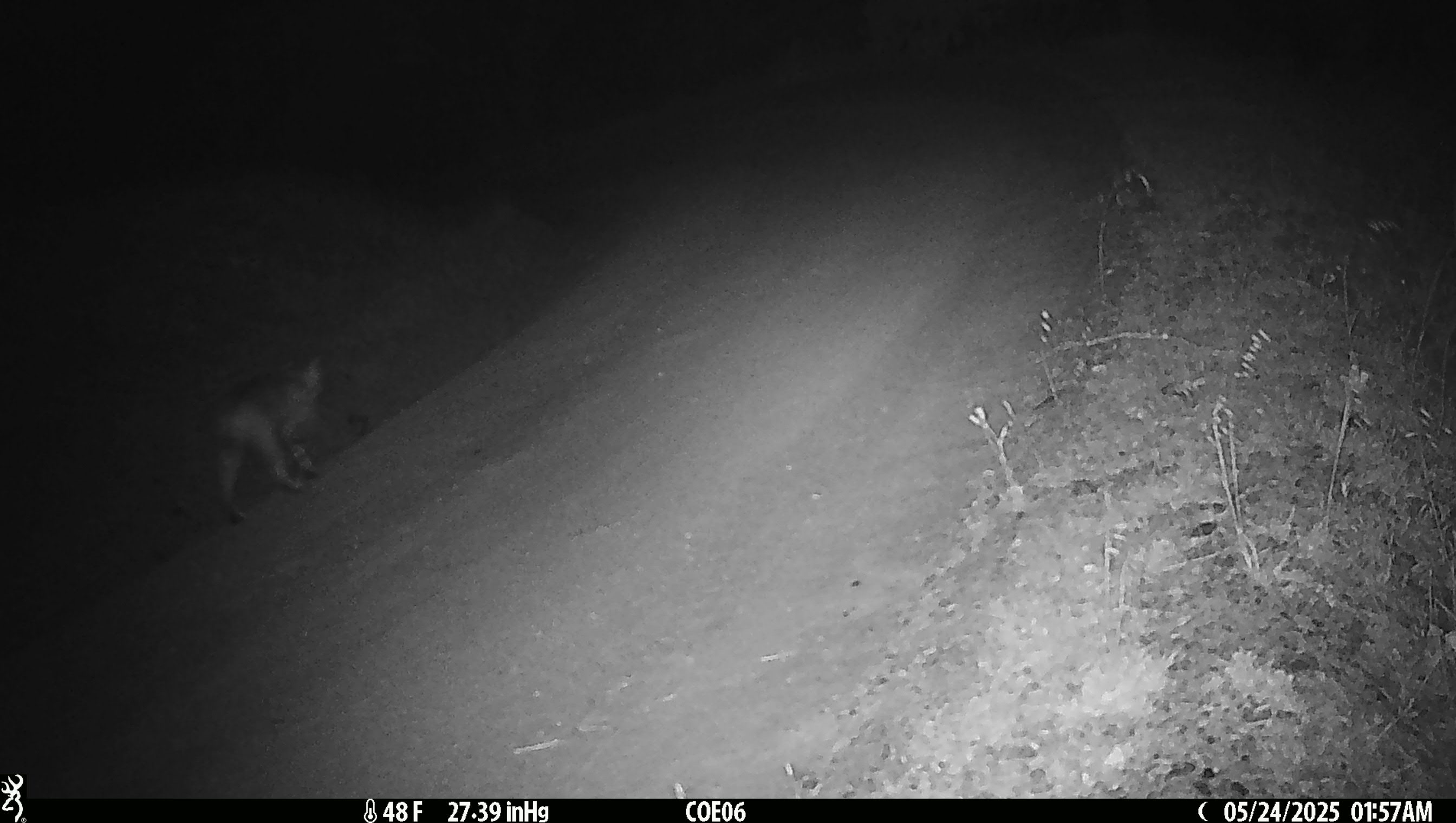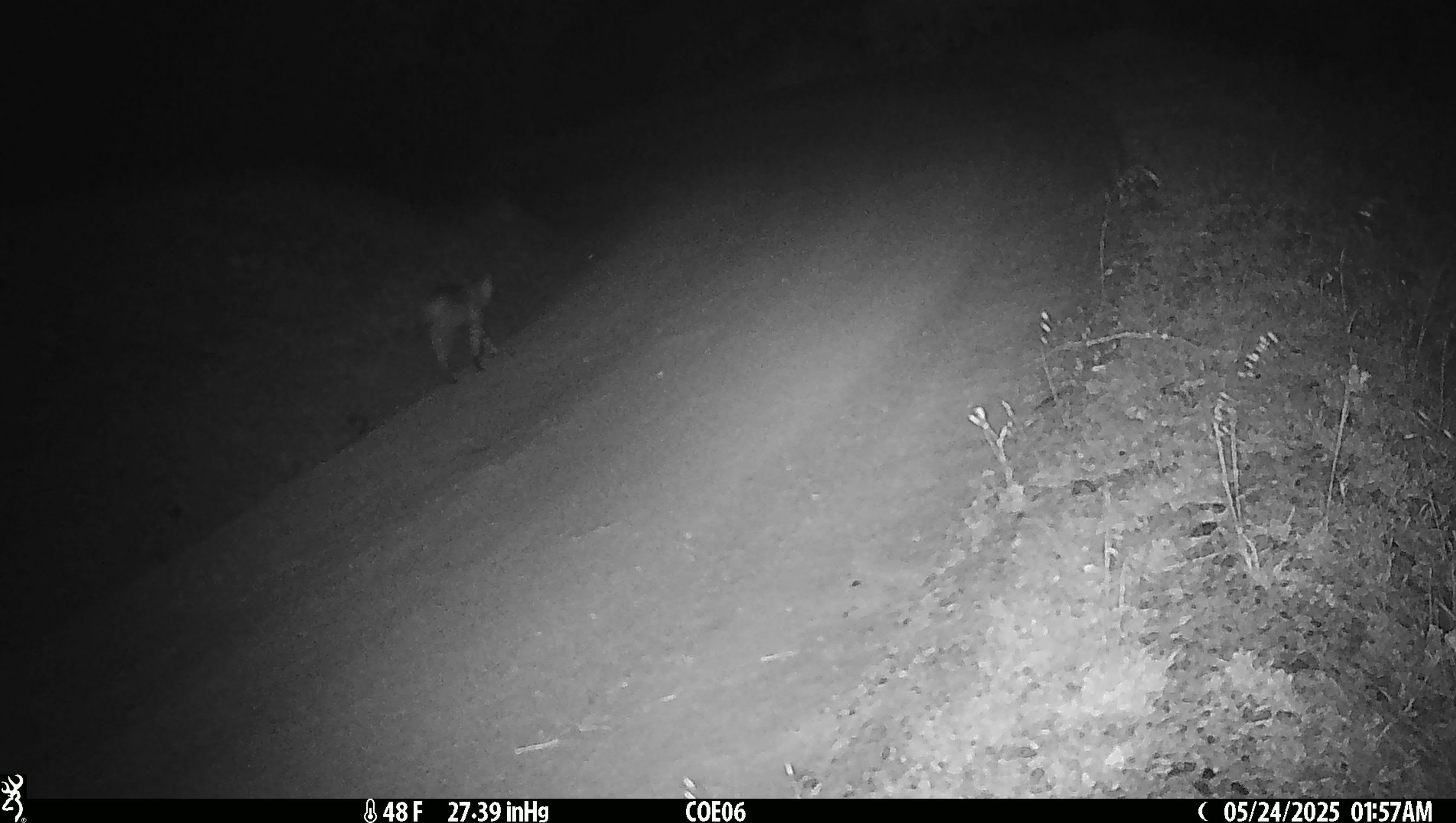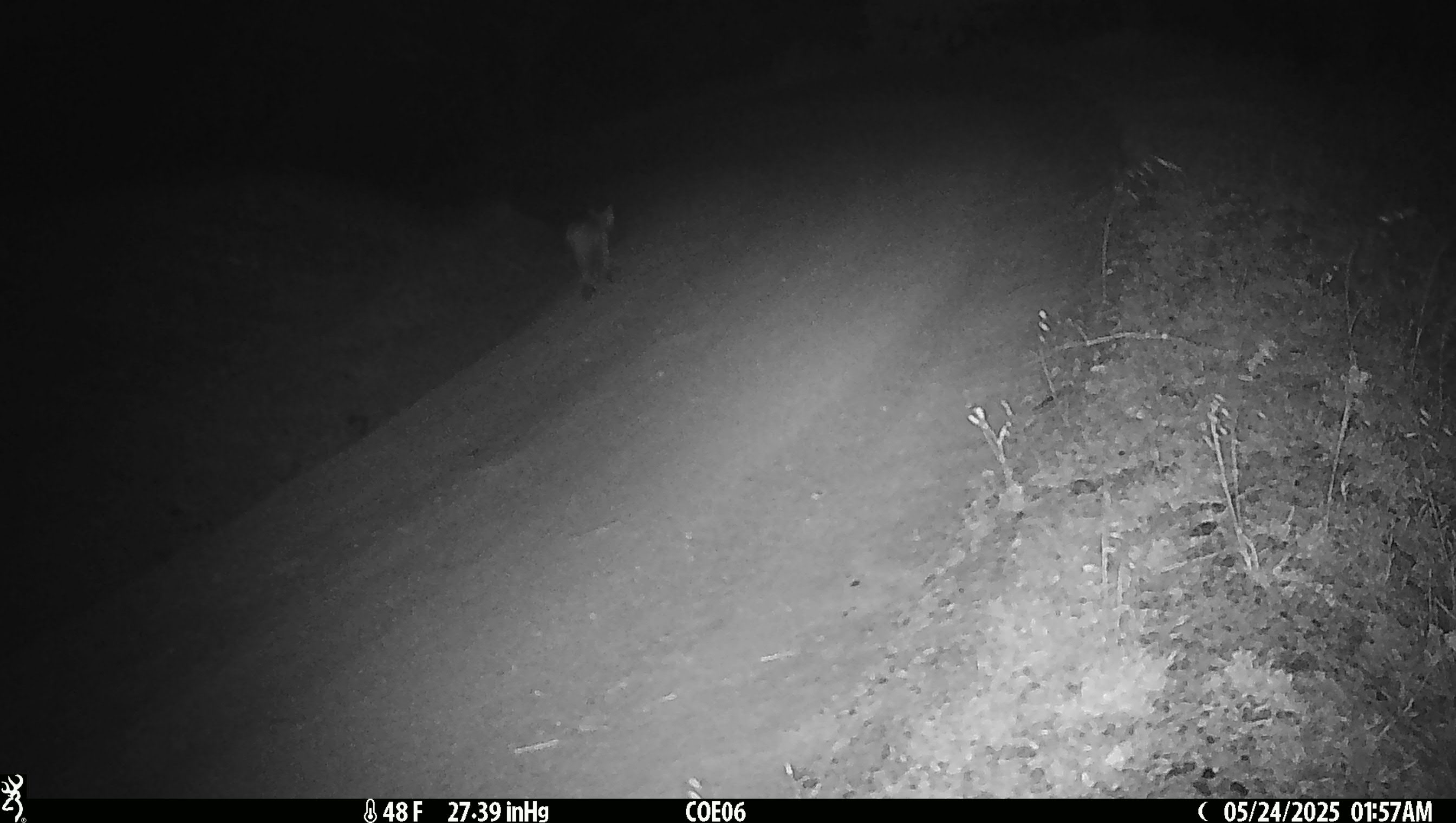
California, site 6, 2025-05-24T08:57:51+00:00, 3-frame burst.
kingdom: Animalia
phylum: Chordata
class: Mammalia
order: Carnivora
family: Felidae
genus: Lynx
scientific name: Lynx rufus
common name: bobcat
Bobcat (Lynx rufus).